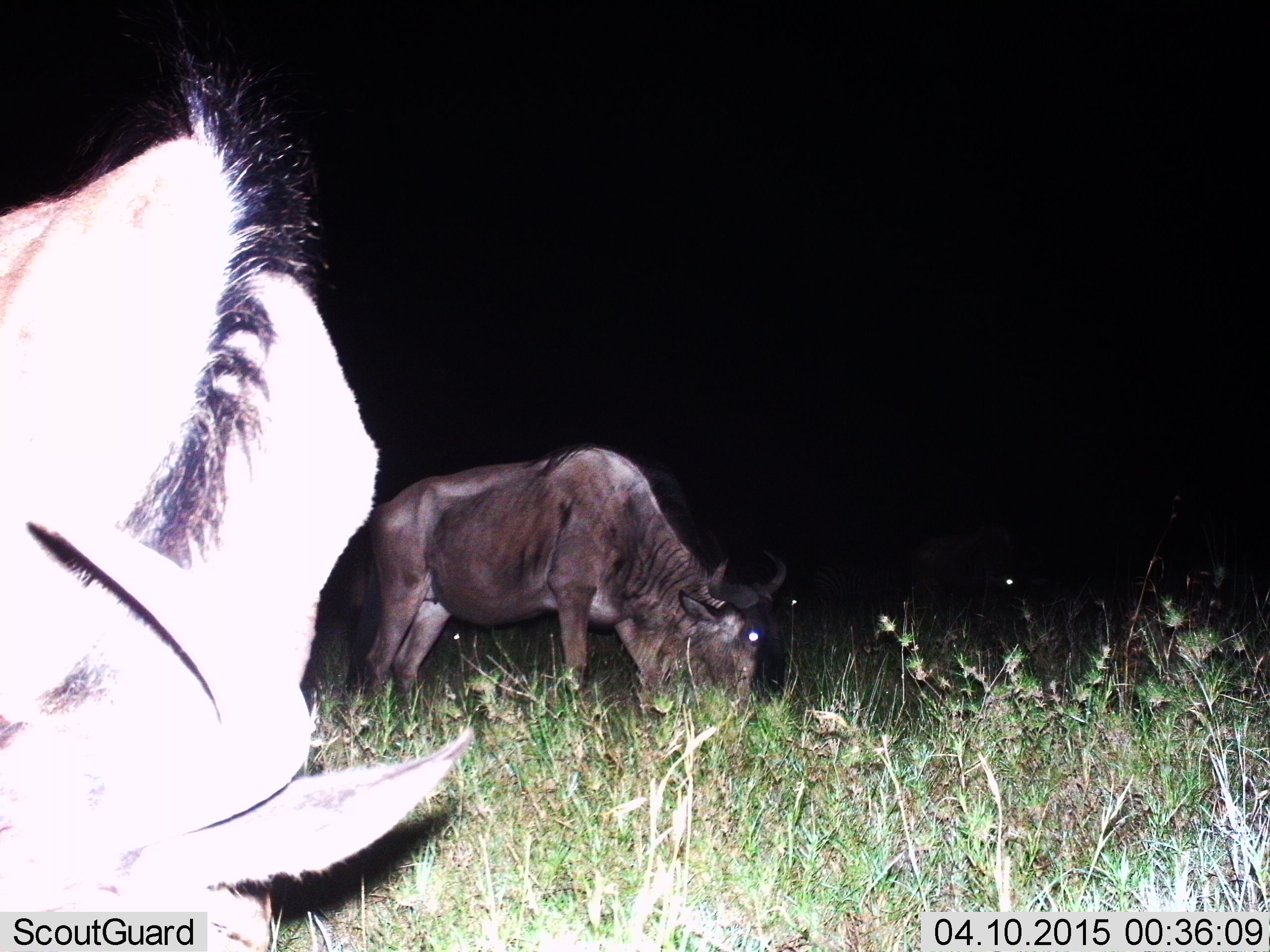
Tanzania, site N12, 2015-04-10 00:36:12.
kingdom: Animalia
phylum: Chordata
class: Mammalia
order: Artiodactyla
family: Bovidae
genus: Connochaetes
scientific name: Connochaetes taurinus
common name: blue wildebeest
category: wildebeest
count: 2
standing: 50%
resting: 10%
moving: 0%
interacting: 0%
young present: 10%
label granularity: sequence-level